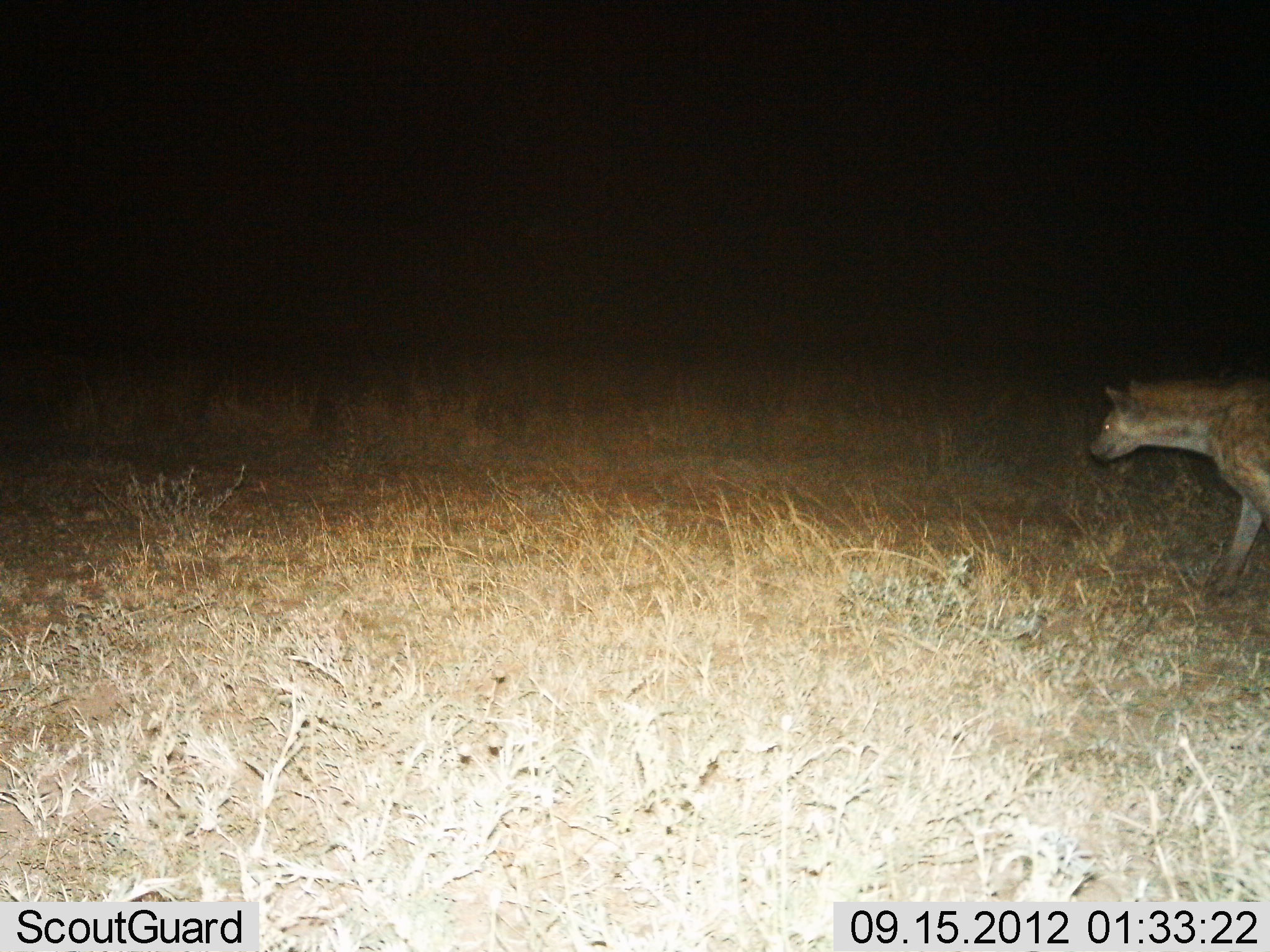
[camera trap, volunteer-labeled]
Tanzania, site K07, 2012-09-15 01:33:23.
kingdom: Animalia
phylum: Chordata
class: Mammalia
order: Carnivora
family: Hyaenidae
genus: Crocuta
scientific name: Crocuta crocuta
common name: spotted hyena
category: hyenaspotted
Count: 1.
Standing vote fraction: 33%.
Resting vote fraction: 0%.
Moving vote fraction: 75%.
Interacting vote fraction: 0%.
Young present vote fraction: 0%.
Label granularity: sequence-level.